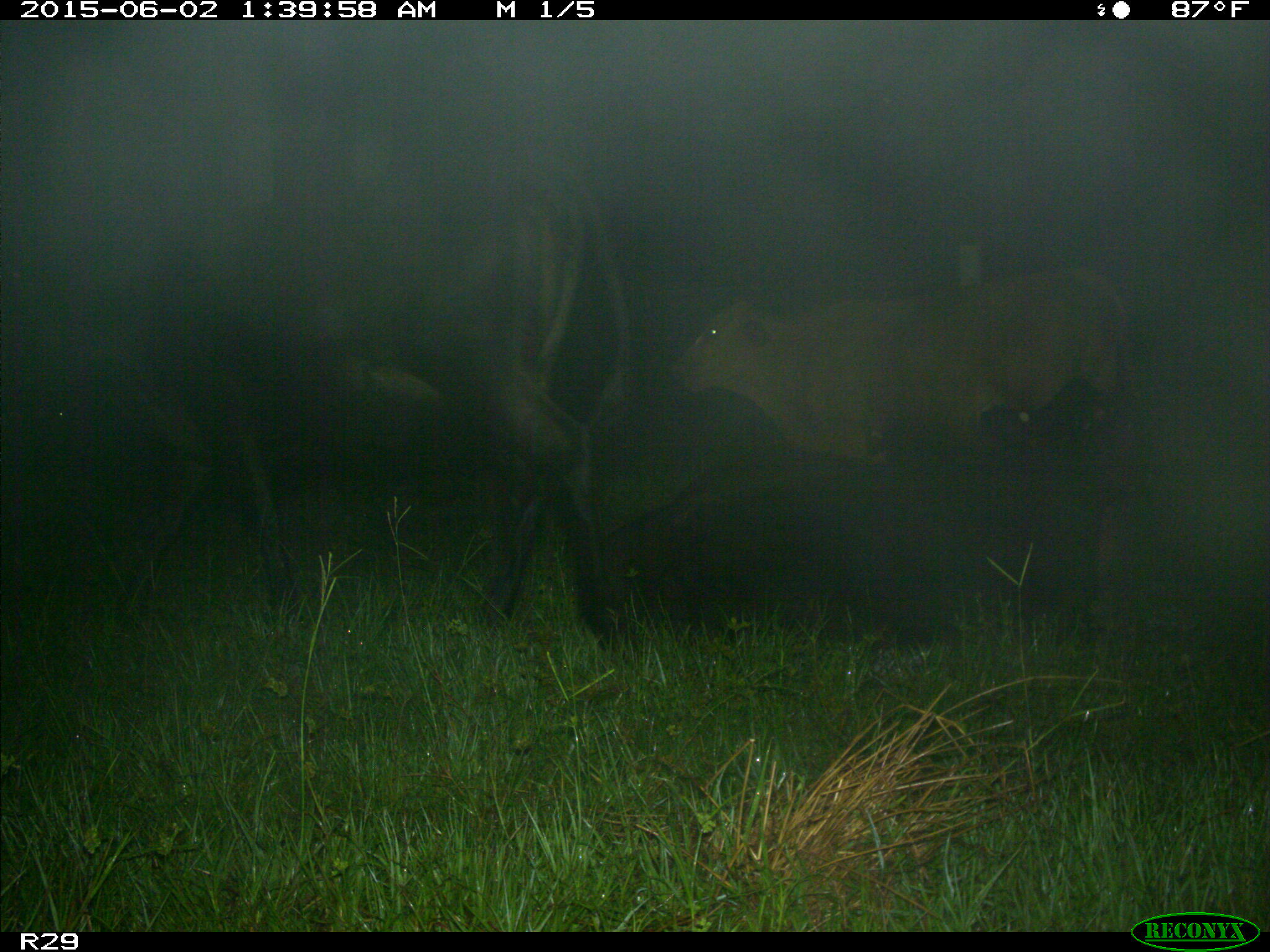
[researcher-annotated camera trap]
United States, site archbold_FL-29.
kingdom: Animalia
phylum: Chordata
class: Mammalia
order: Artiodactyla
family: Bovidae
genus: Bos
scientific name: Bos taurus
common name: domestic cow